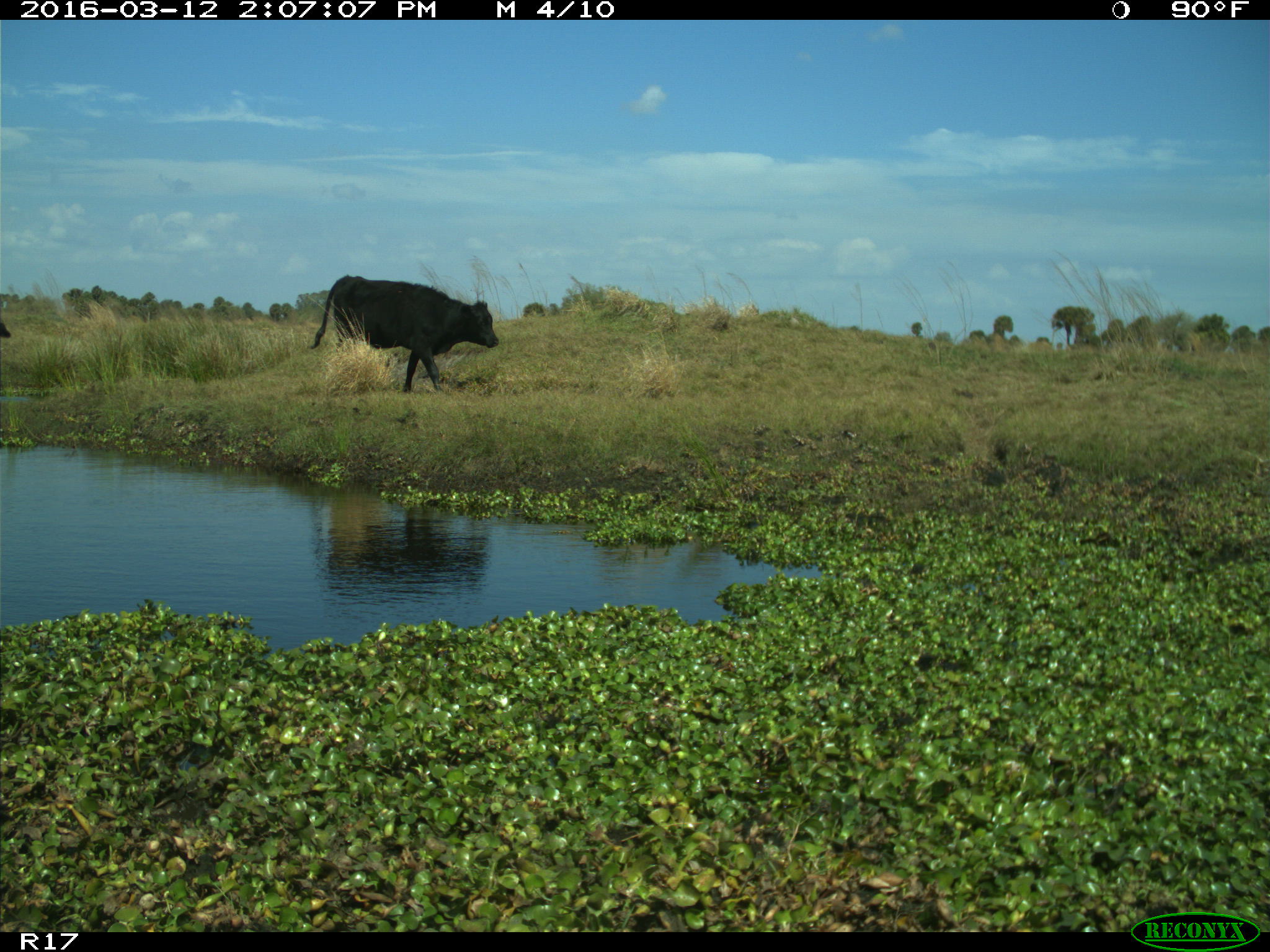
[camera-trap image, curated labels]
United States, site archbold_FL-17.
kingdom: Animalia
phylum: Chordata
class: Mammalia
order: Artiodactyla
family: Bovidae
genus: Bos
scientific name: Bos taurus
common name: domestic cow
Bos taurus (domestic cow).